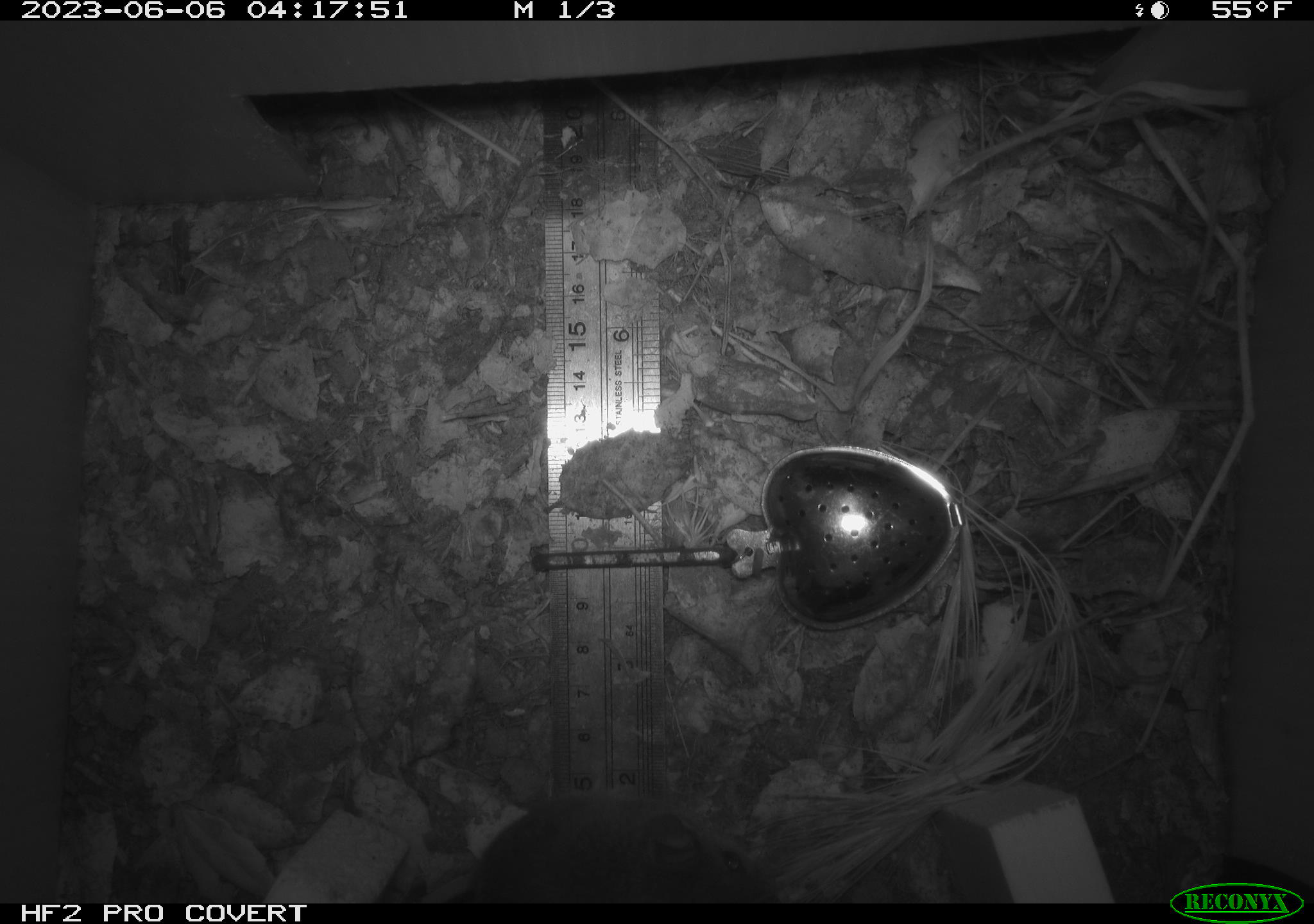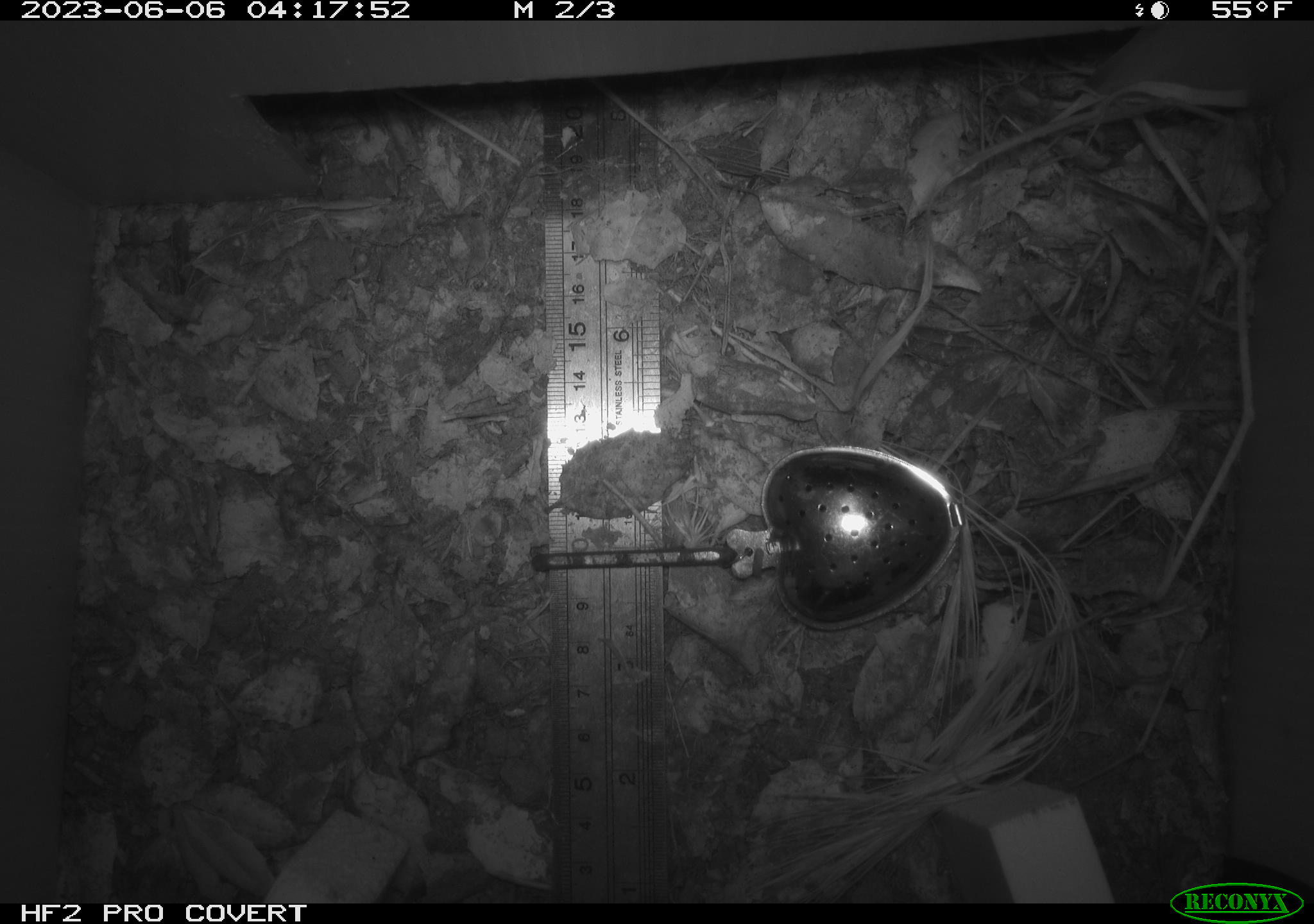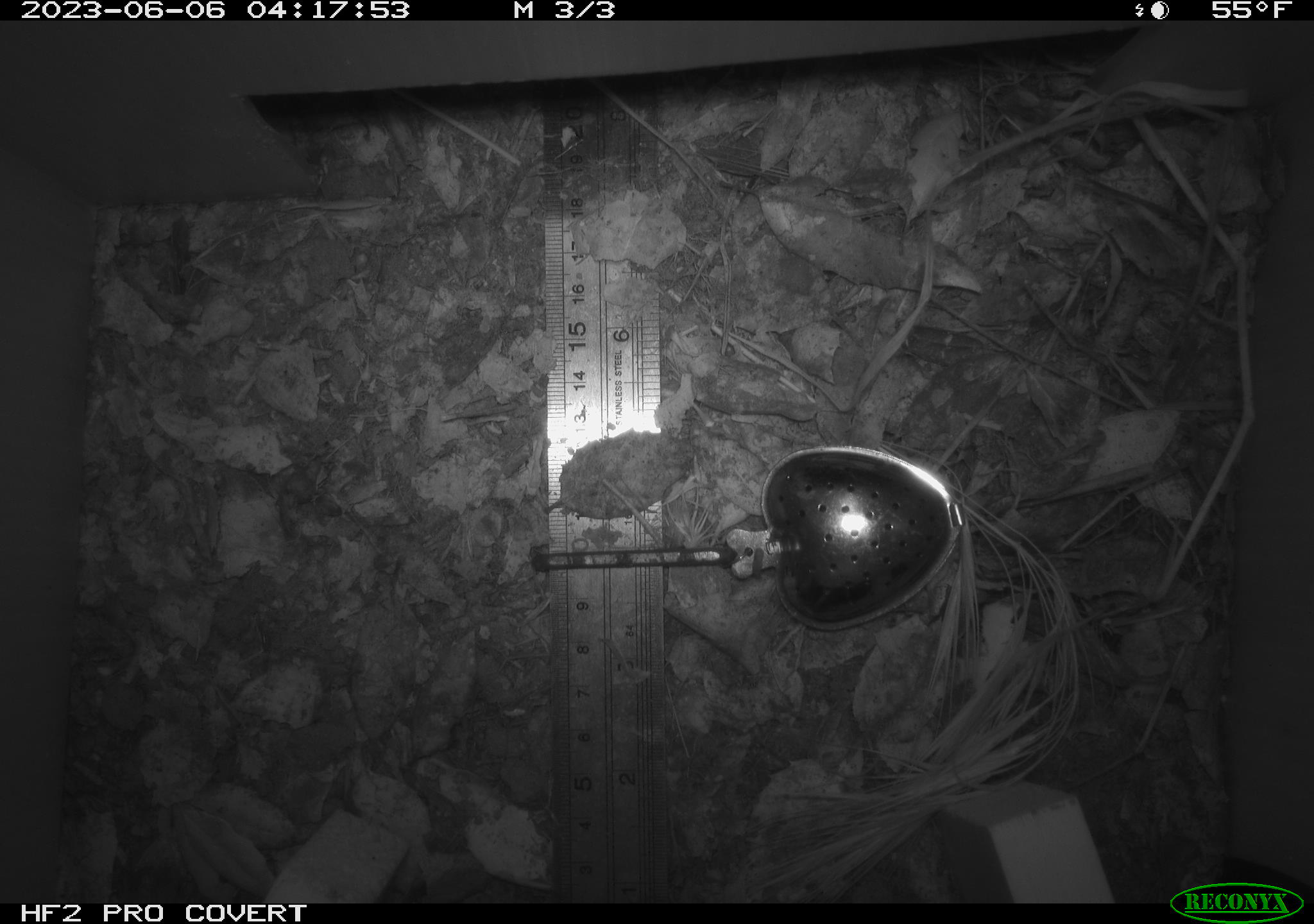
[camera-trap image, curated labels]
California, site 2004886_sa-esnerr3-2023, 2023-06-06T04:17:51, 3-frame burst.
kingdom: Animalia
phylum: Chordata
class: Mammalia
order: Rodentia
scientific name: Rodentia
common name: mouse species